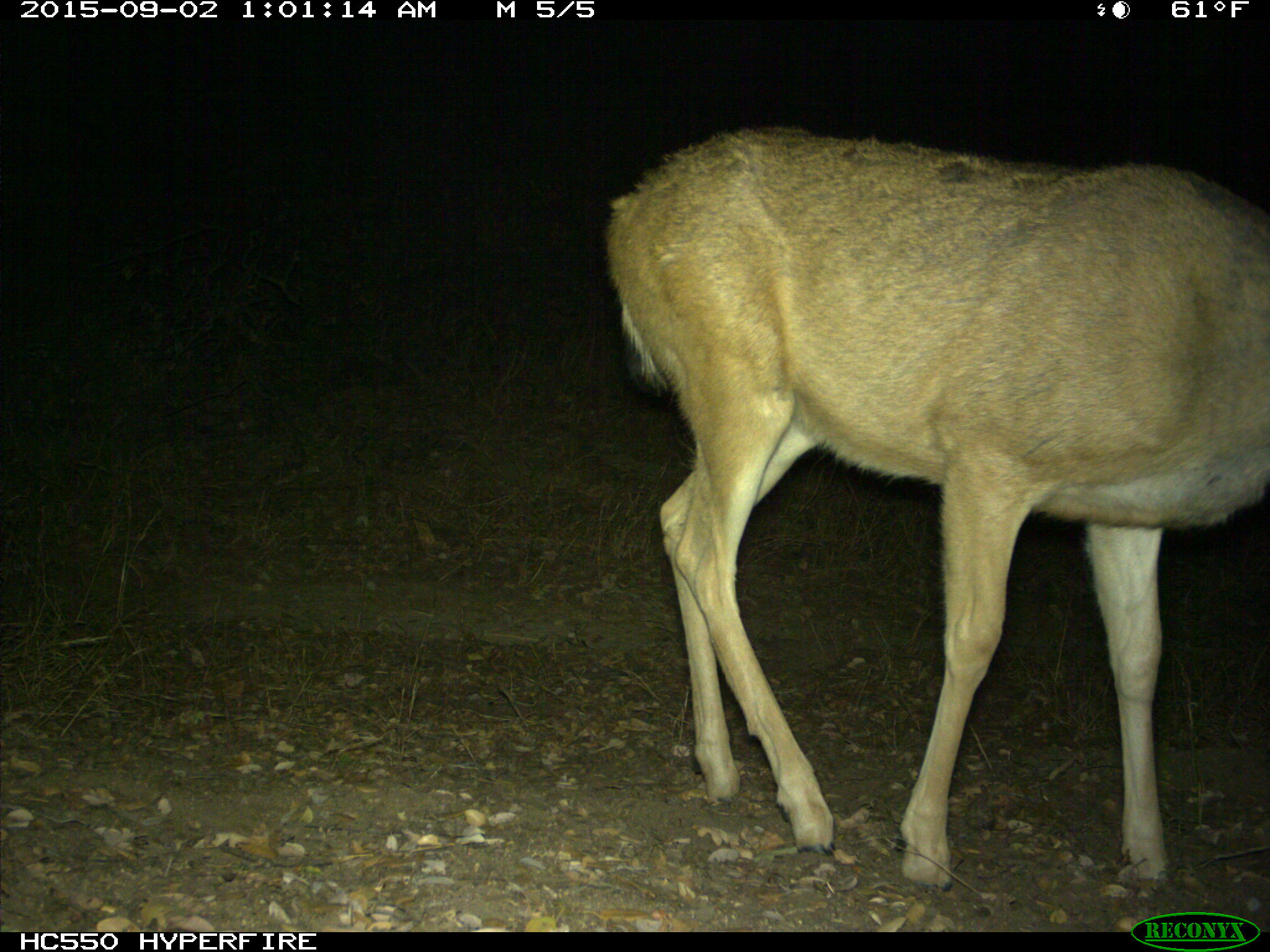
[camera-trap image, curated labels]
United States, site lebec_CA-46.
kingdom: Animalia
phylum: Chordata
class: Mammalia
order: Artiodactyla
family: Cervidae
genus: Odocoileus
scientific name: Odocoileus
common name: deer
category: unidentified deer